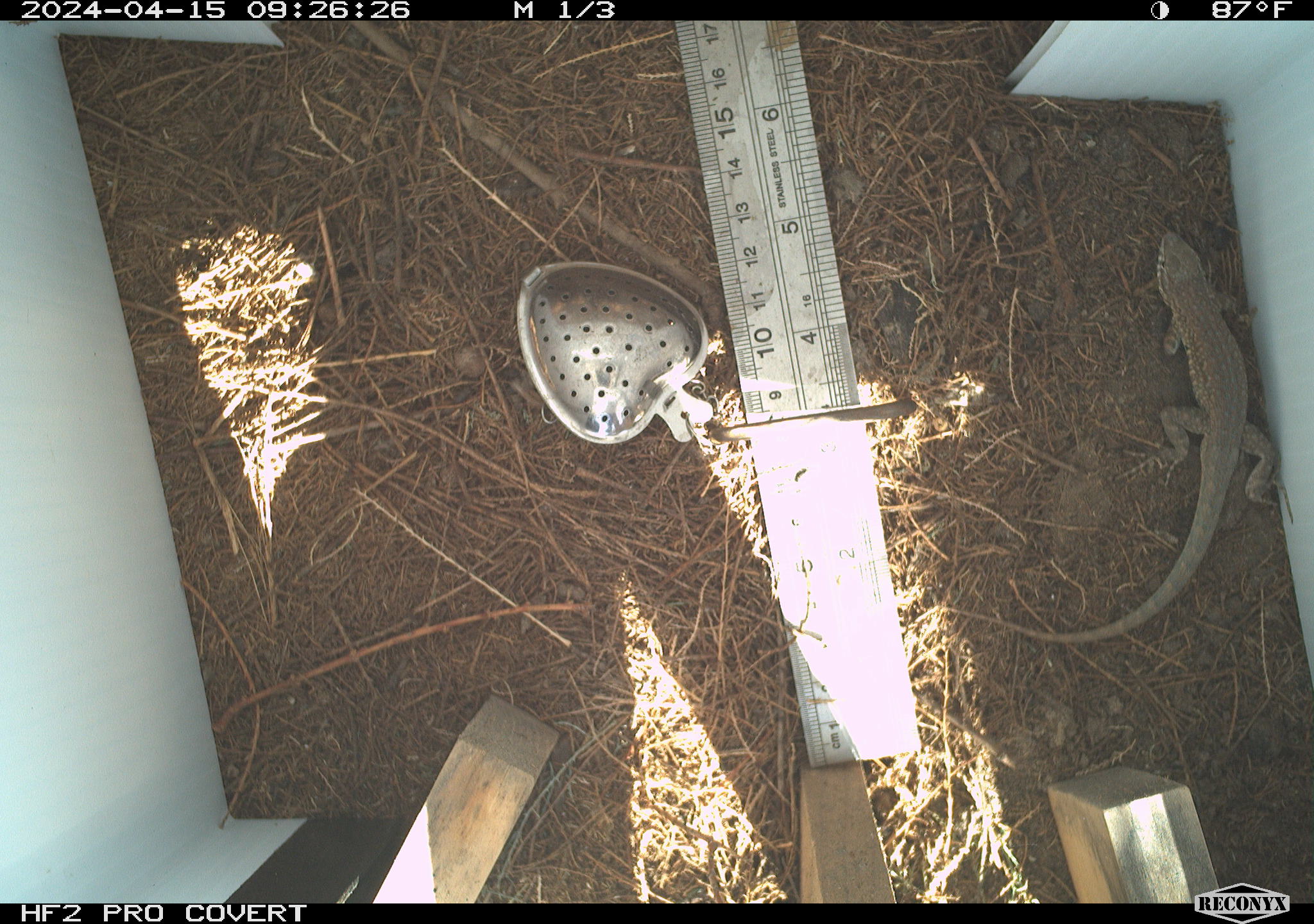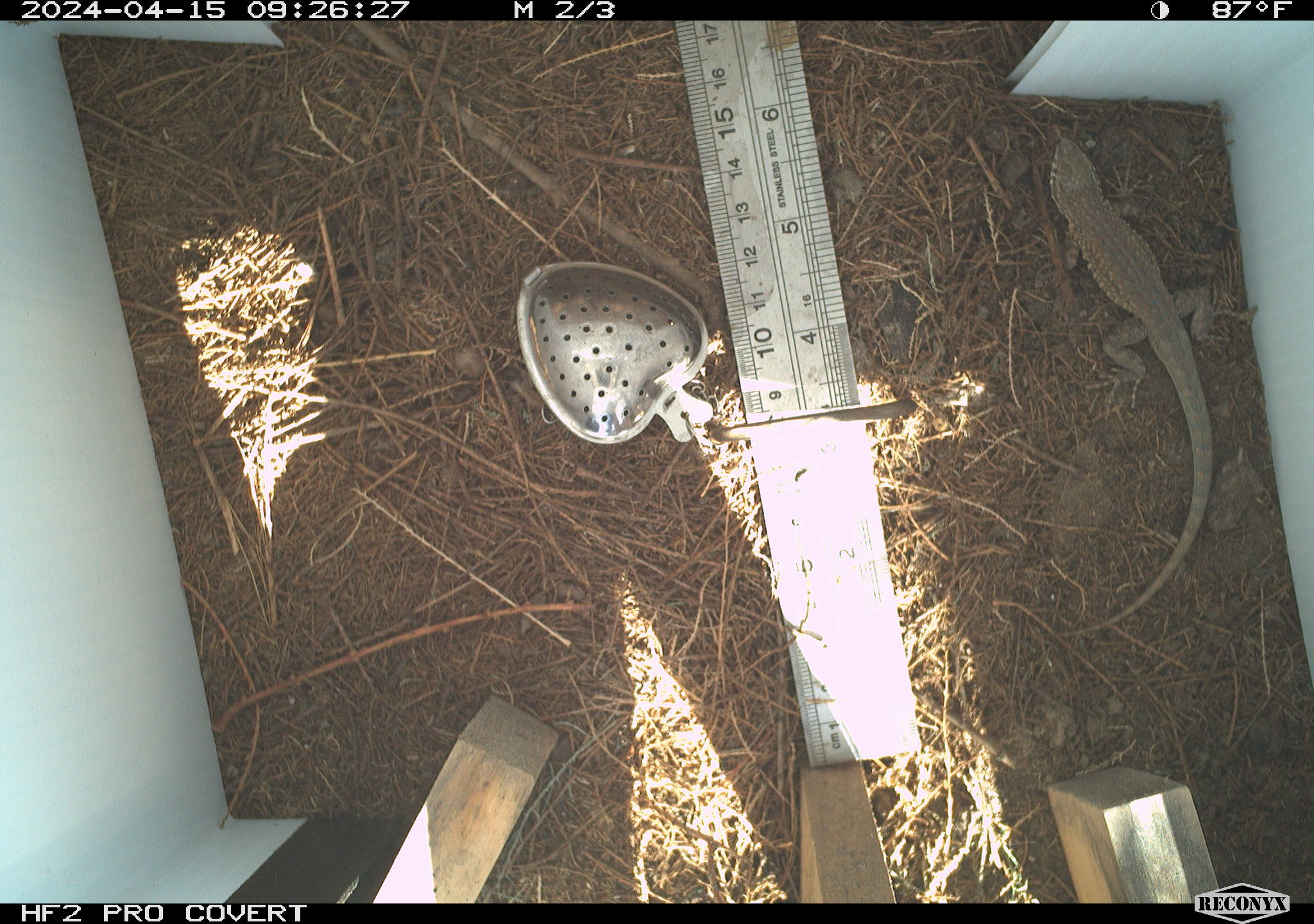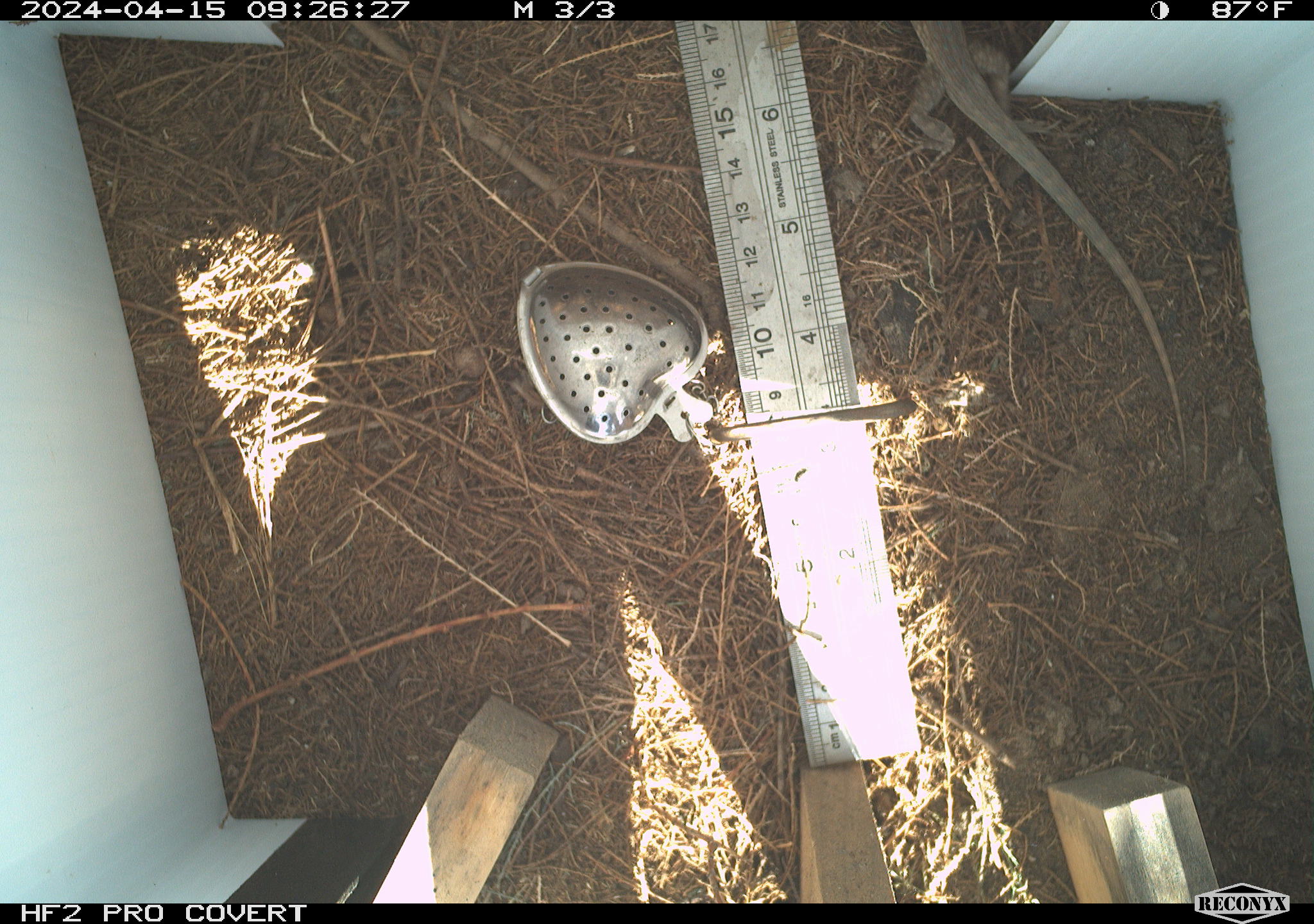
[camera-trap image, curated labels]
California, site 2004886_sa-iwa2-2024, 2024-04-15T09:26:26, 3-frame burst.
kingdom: Animalia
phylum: Chordata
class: Reptilia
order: Squamata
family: Phrynosomatidae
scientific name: Phrynosomatidae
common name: phrynosomatid lizards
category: phrynosomatidae family